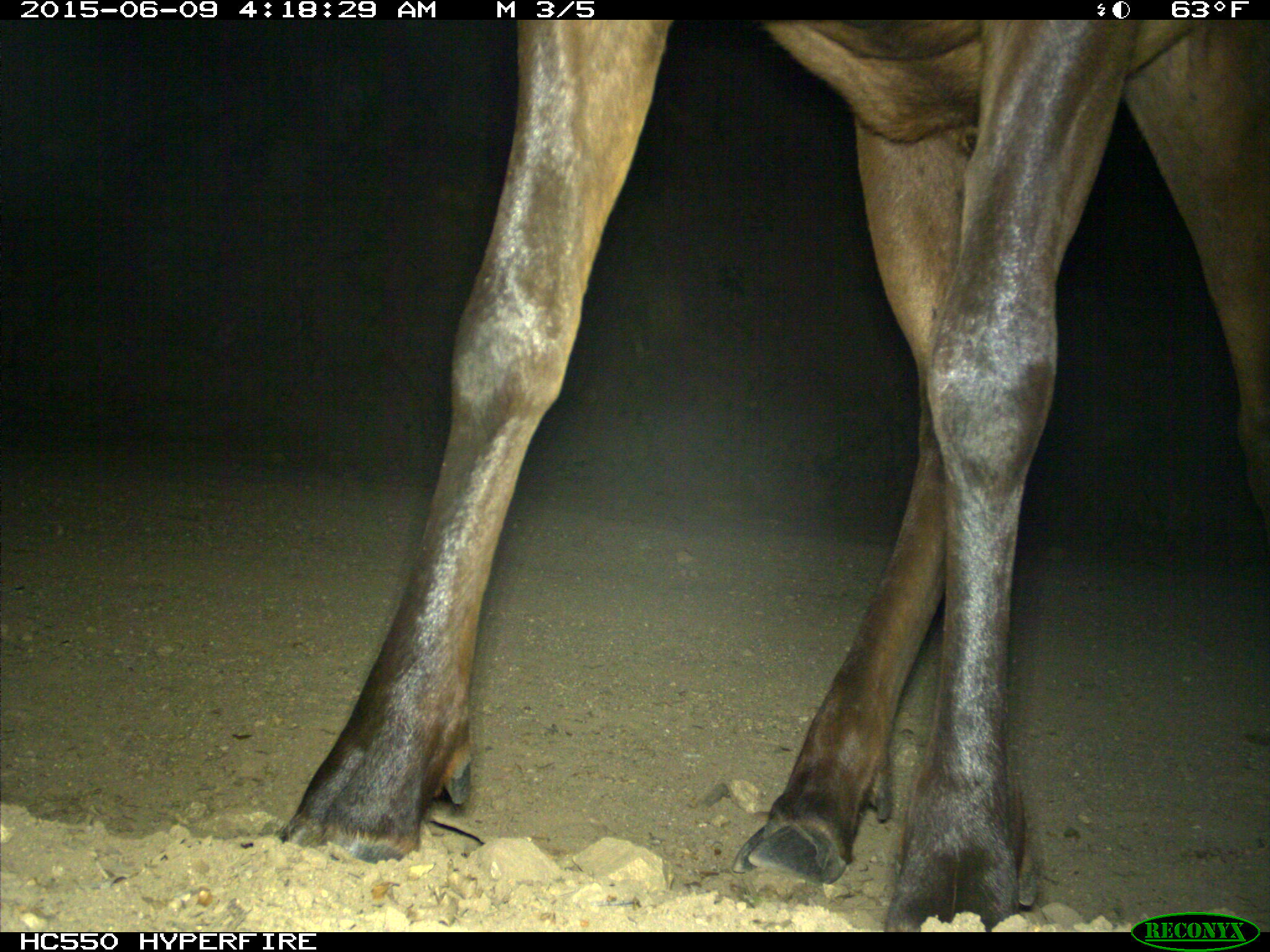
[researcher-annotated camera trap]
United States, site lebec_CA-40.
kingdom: Animalia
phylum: Chordata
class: Mammalia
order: Artiodactyla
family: Cervidae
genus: Cervus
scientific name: Cervus canadensis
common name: elk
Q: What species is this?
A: Cervus canadensis (elk).